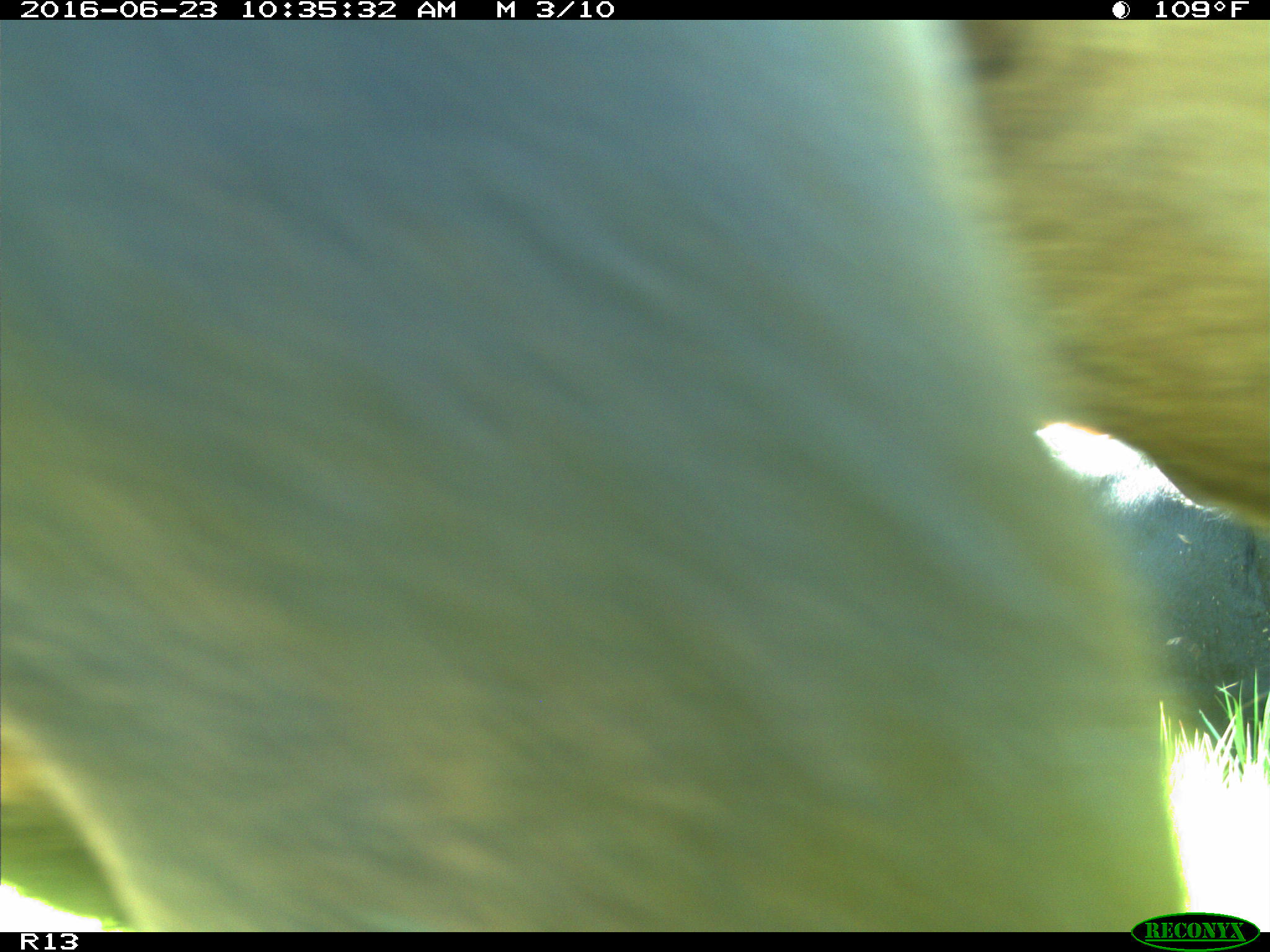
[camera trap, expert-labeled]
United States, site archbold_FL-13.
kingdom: Animalia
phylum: Chordata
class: Mammalia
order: Artiodactyla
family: Bovidae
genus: Bos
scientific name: Bos taurus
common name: domestic cow